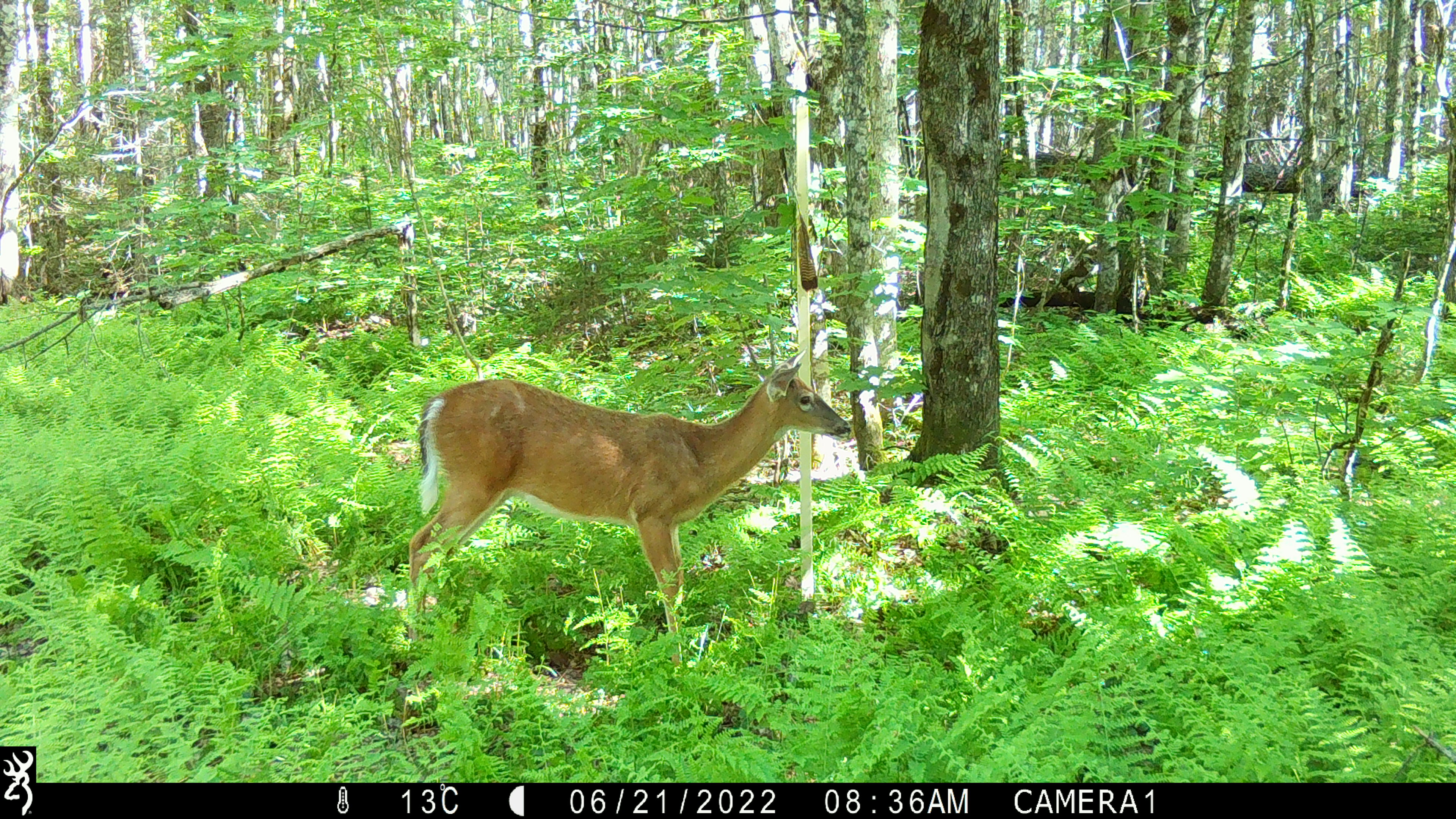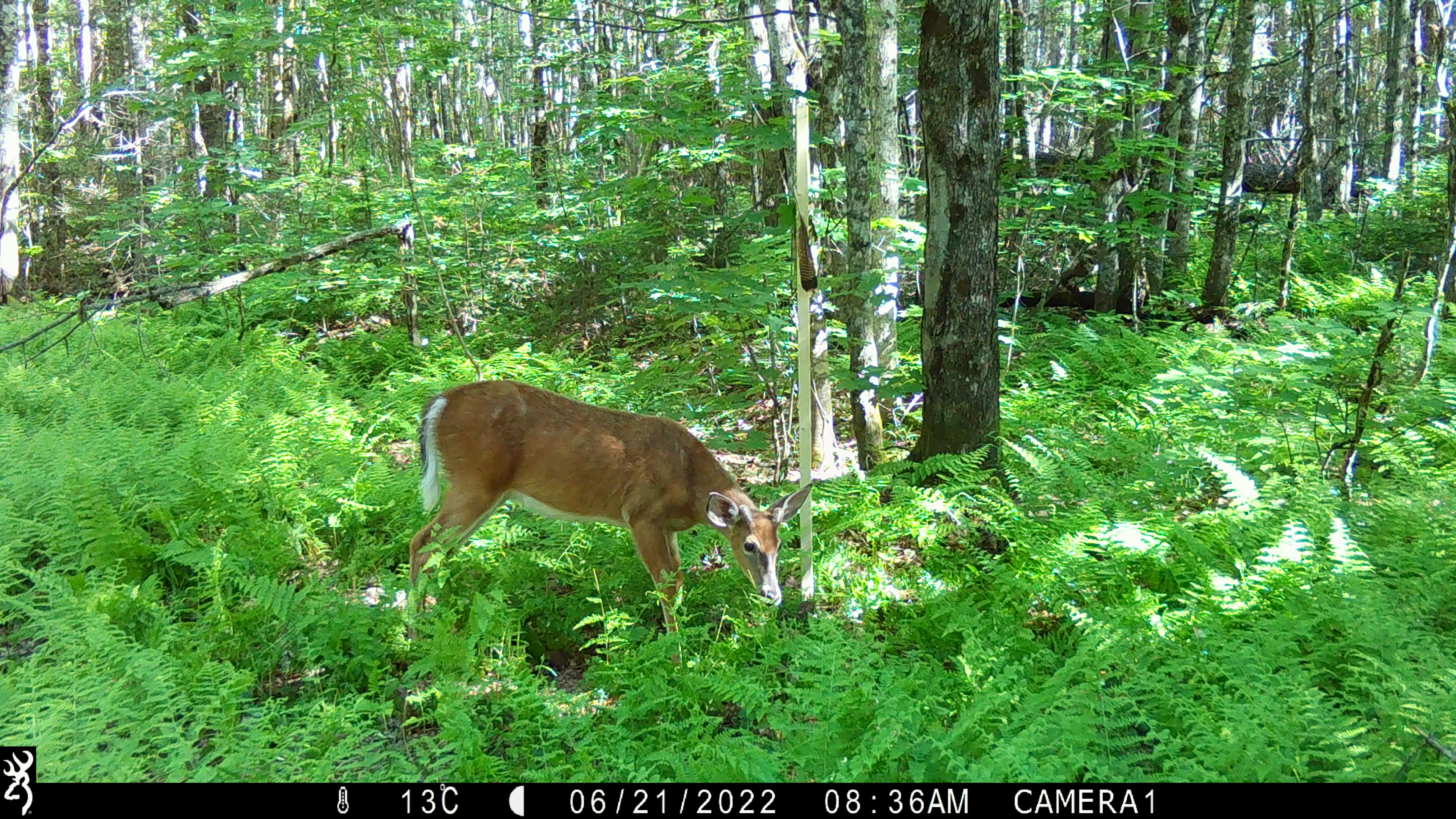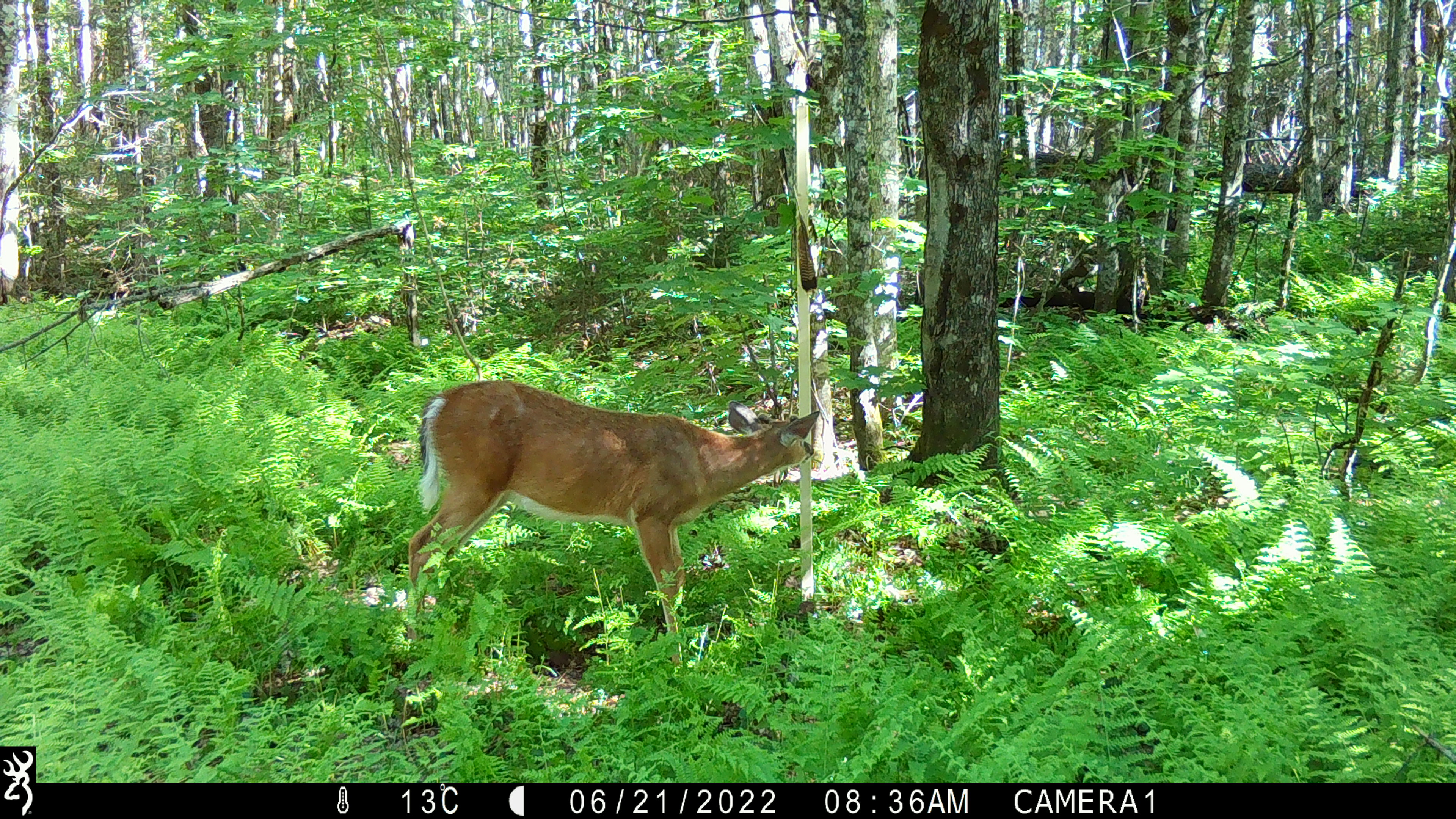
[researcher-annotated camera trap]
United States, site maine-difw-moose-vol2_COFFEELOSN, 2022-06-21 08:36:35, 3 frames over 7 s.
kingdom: Animalia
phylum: Chordata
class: Mammalia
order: Artiodactyla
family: Cervidae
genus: Odocoileus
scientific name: Odocoileus virginianus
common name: white-tailed deer